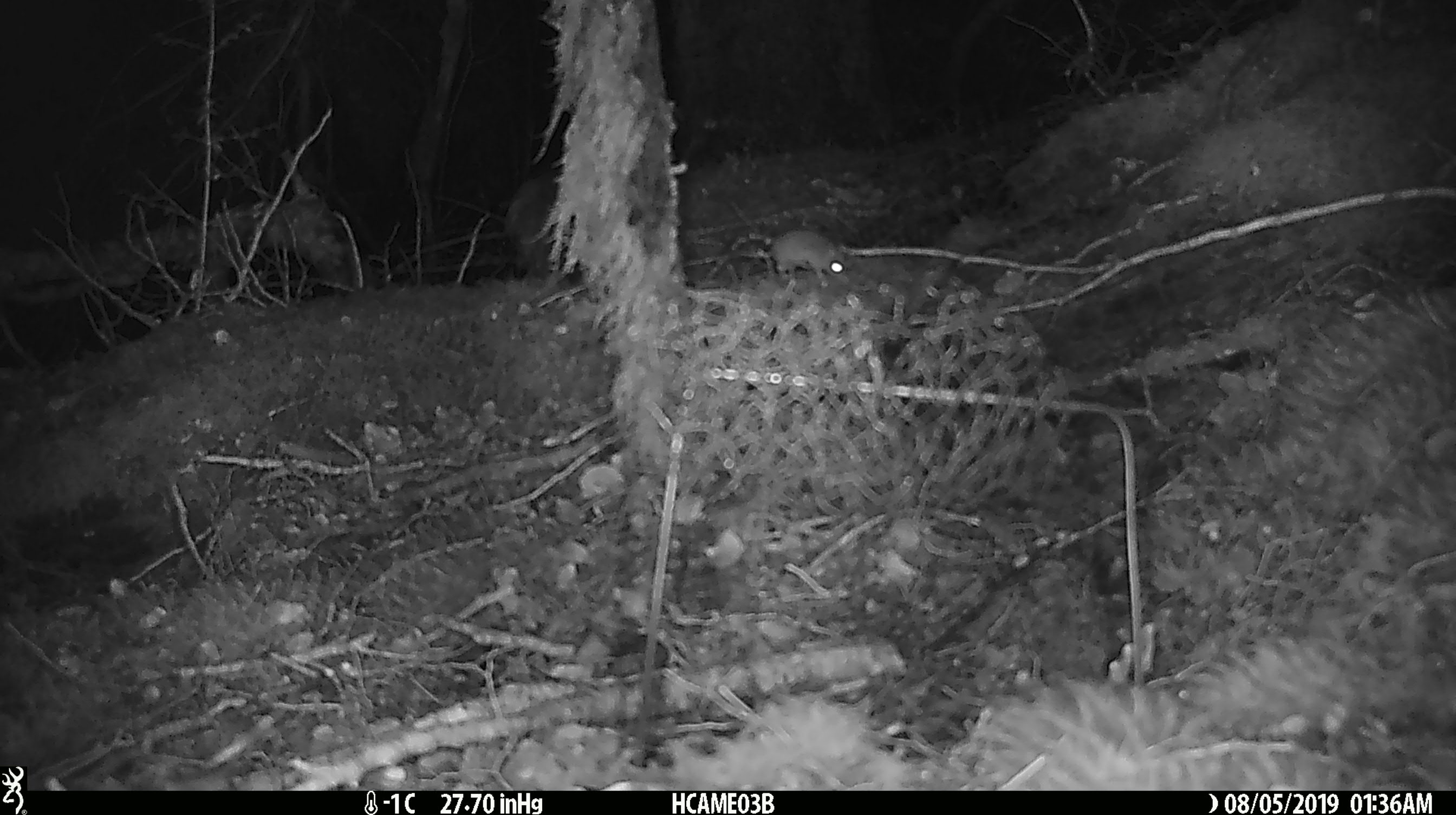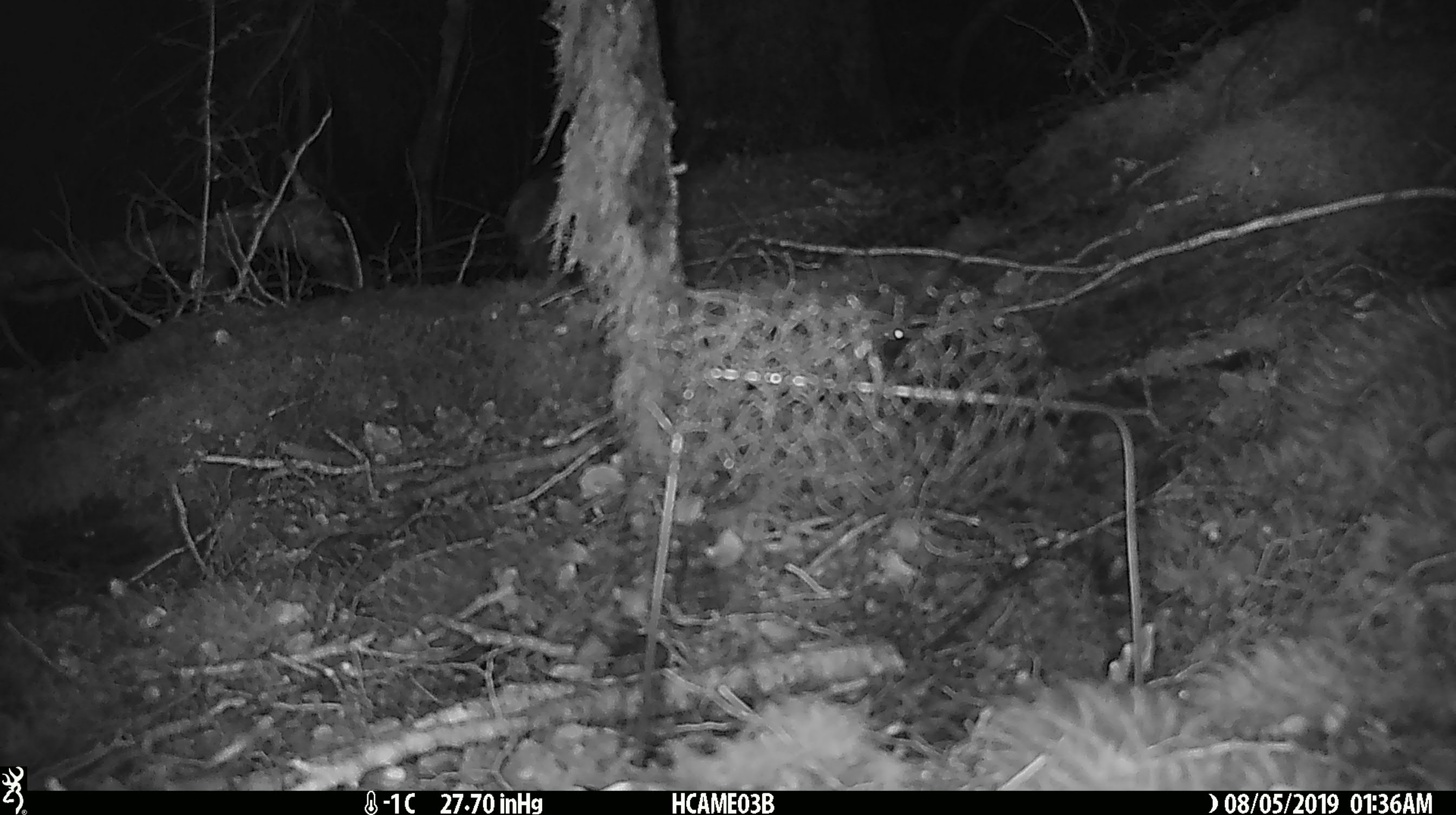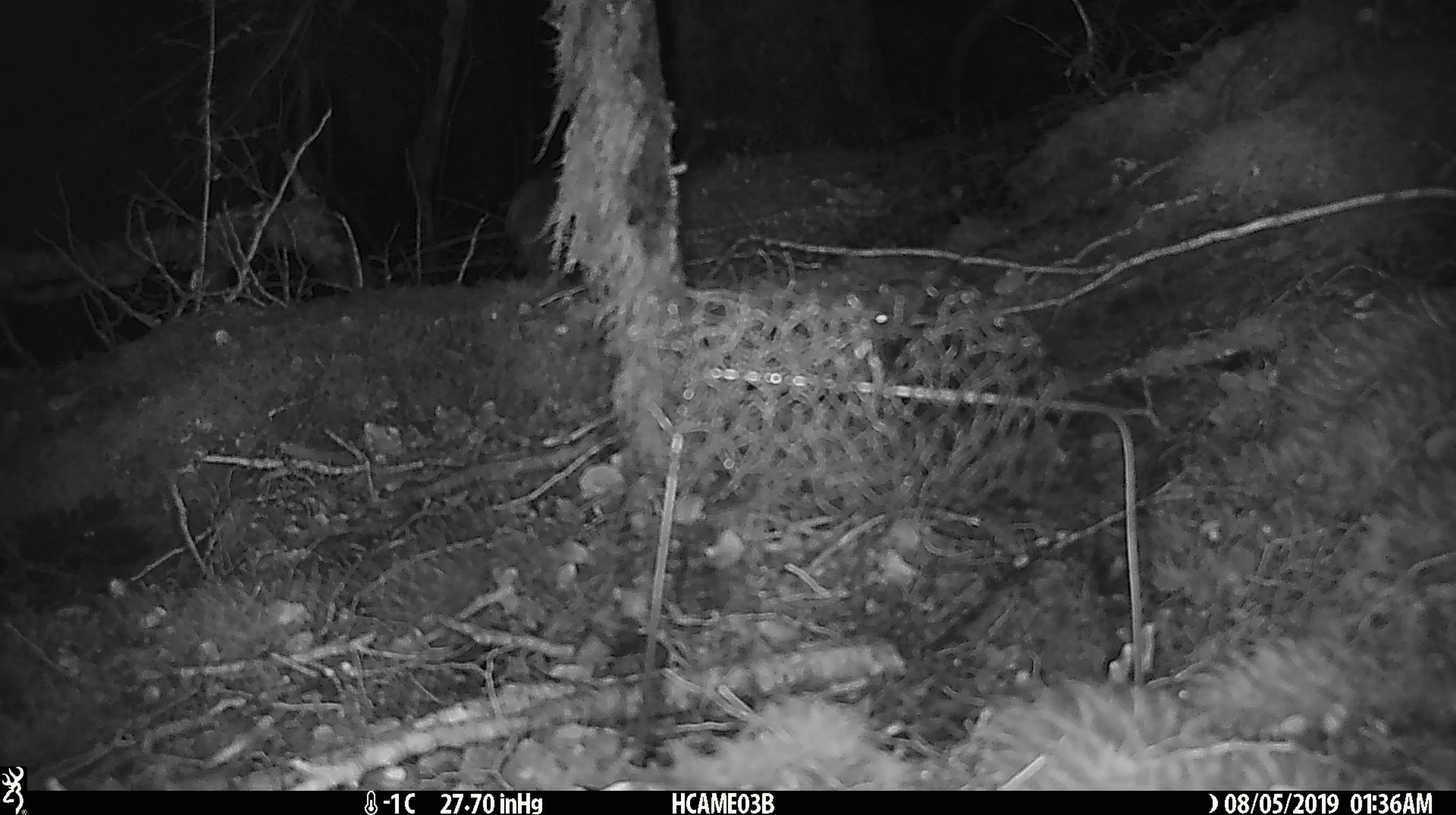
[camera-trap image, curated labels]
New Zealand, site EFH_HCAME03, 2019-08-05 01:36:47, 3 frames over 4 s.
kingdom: Animalia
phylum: Chordata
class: Mammalia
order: Rodentia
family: Muridae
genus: Mus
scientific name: Mus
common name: mouse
Mouse (Mus).